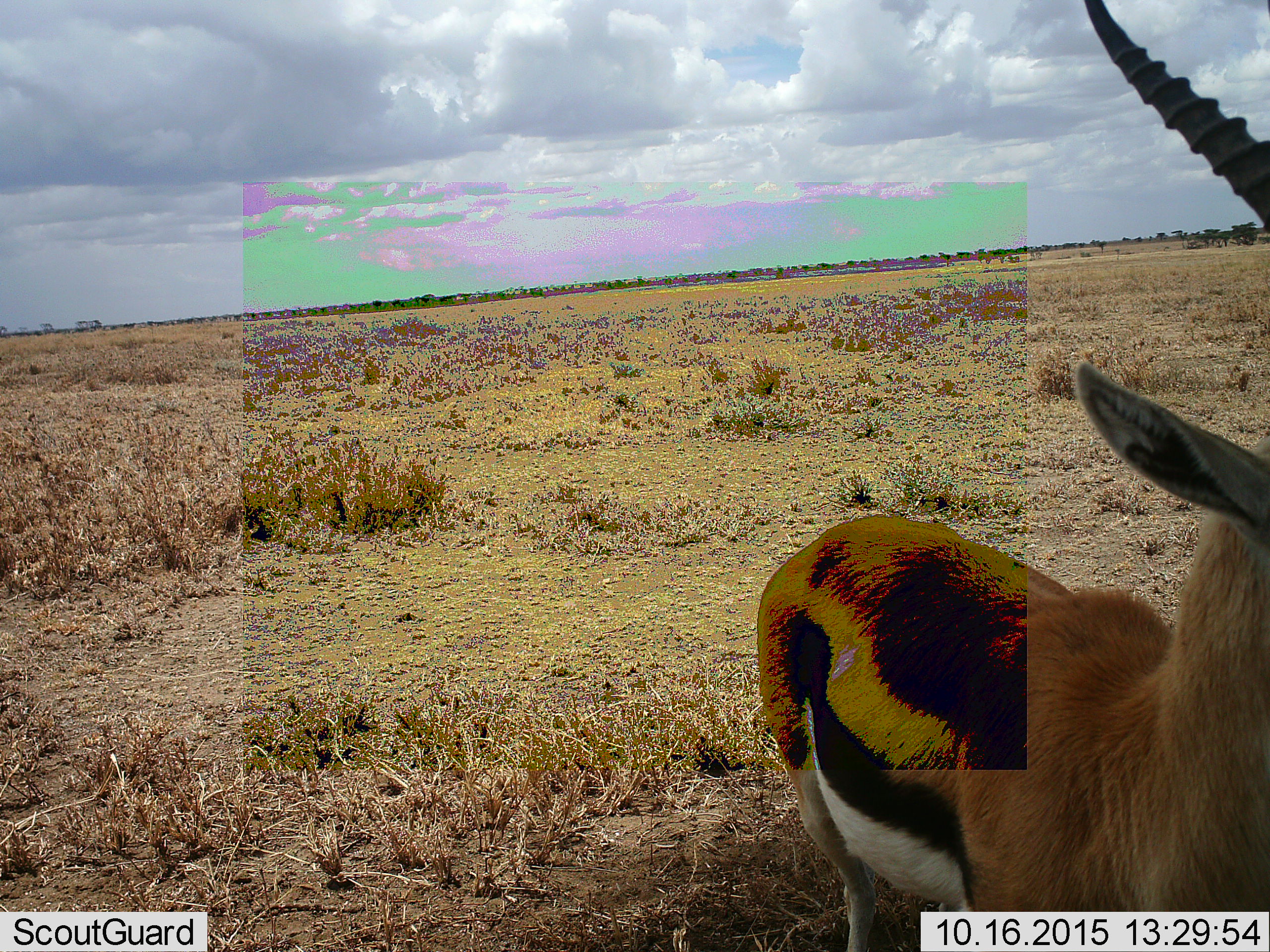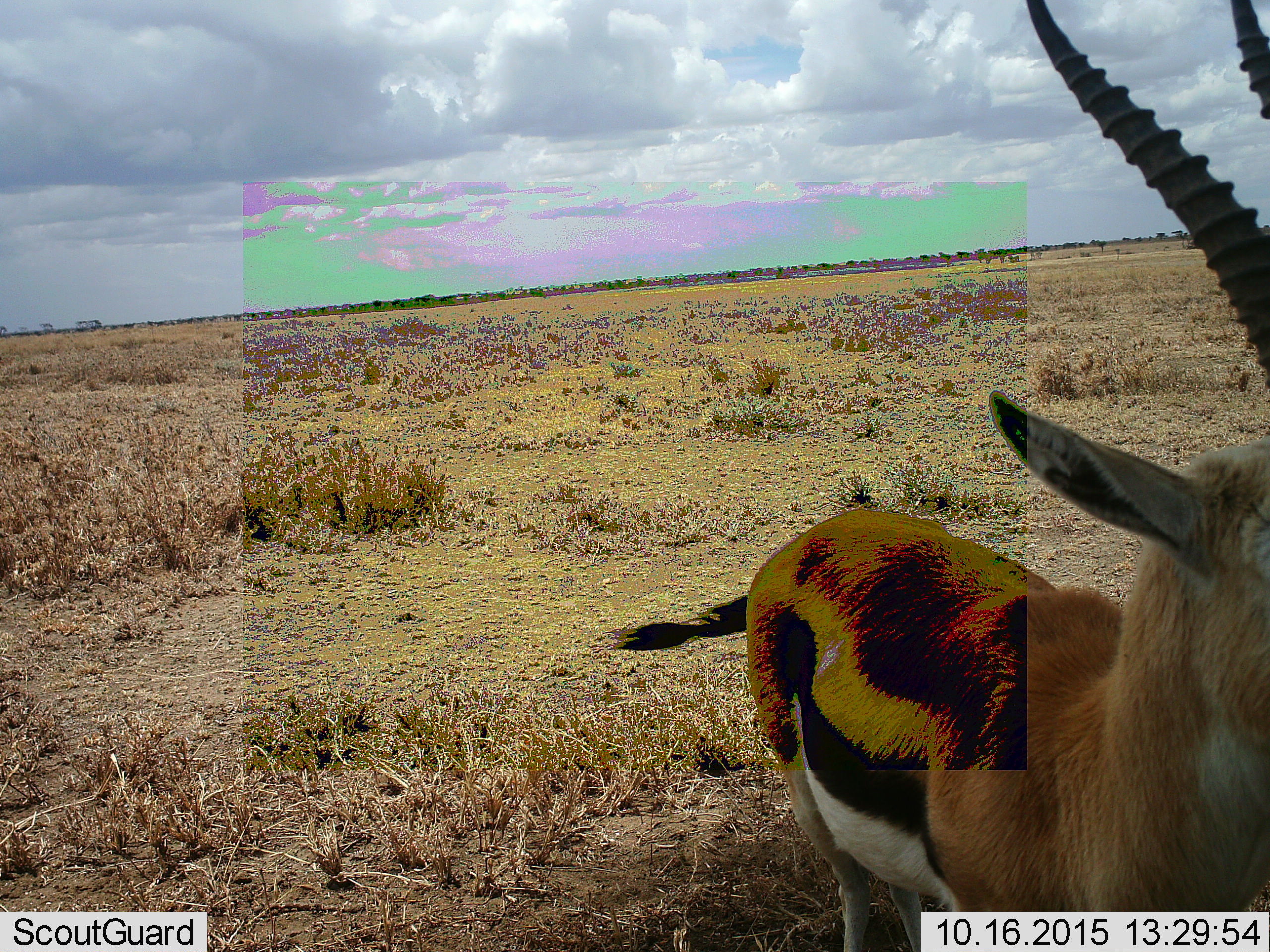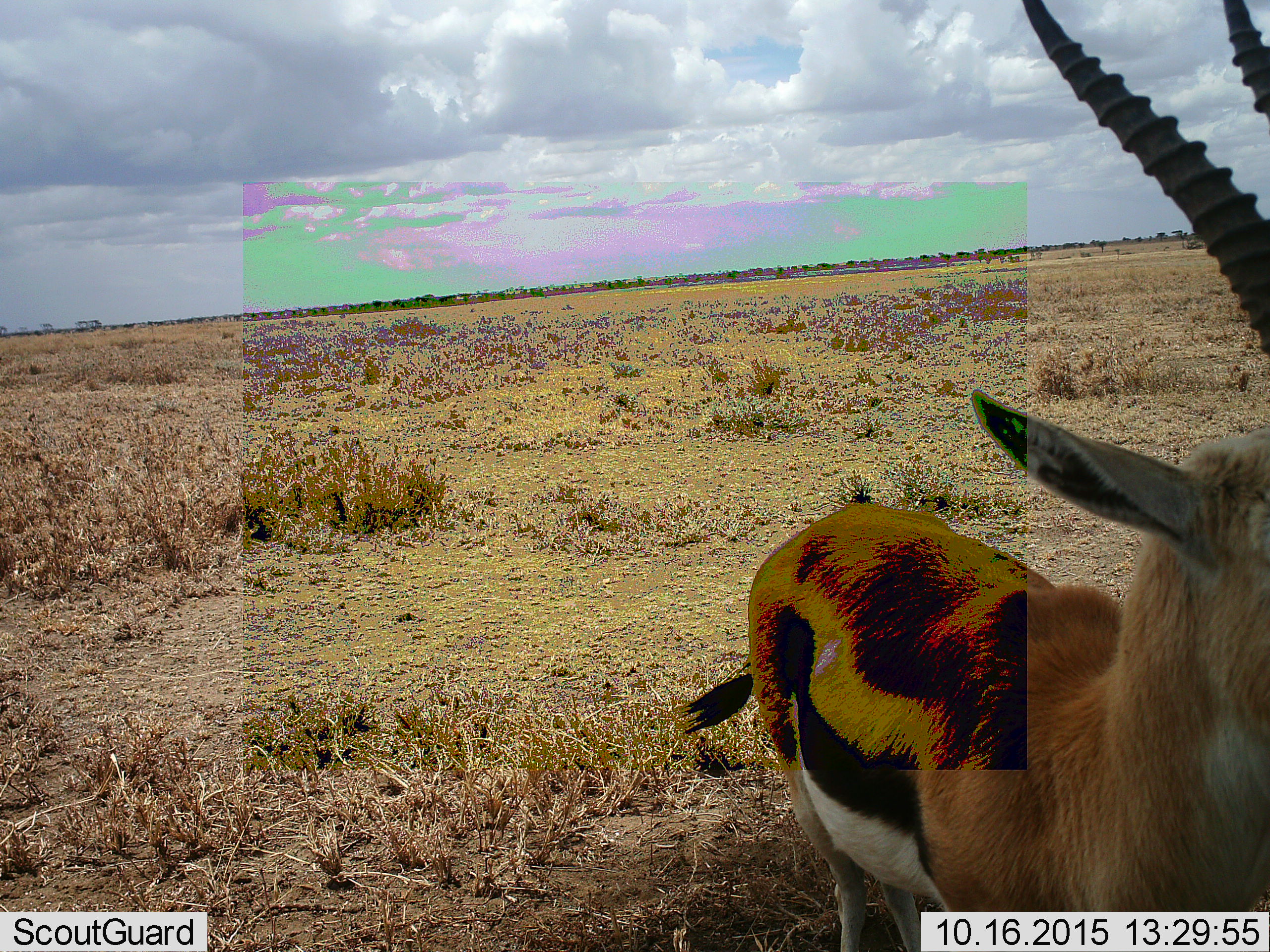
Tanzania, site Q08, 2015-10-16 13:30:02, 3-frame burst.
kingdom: Animalia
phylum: Chordata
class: Mammalia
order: Artiodactyla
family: Bovidae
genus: Eudorcas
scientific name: Eudorcas thomsonii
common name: thomson's gazelle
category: gazellethomsons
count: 1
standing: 100%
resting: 0%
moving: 0%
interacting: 0%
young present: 0%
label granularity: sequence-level